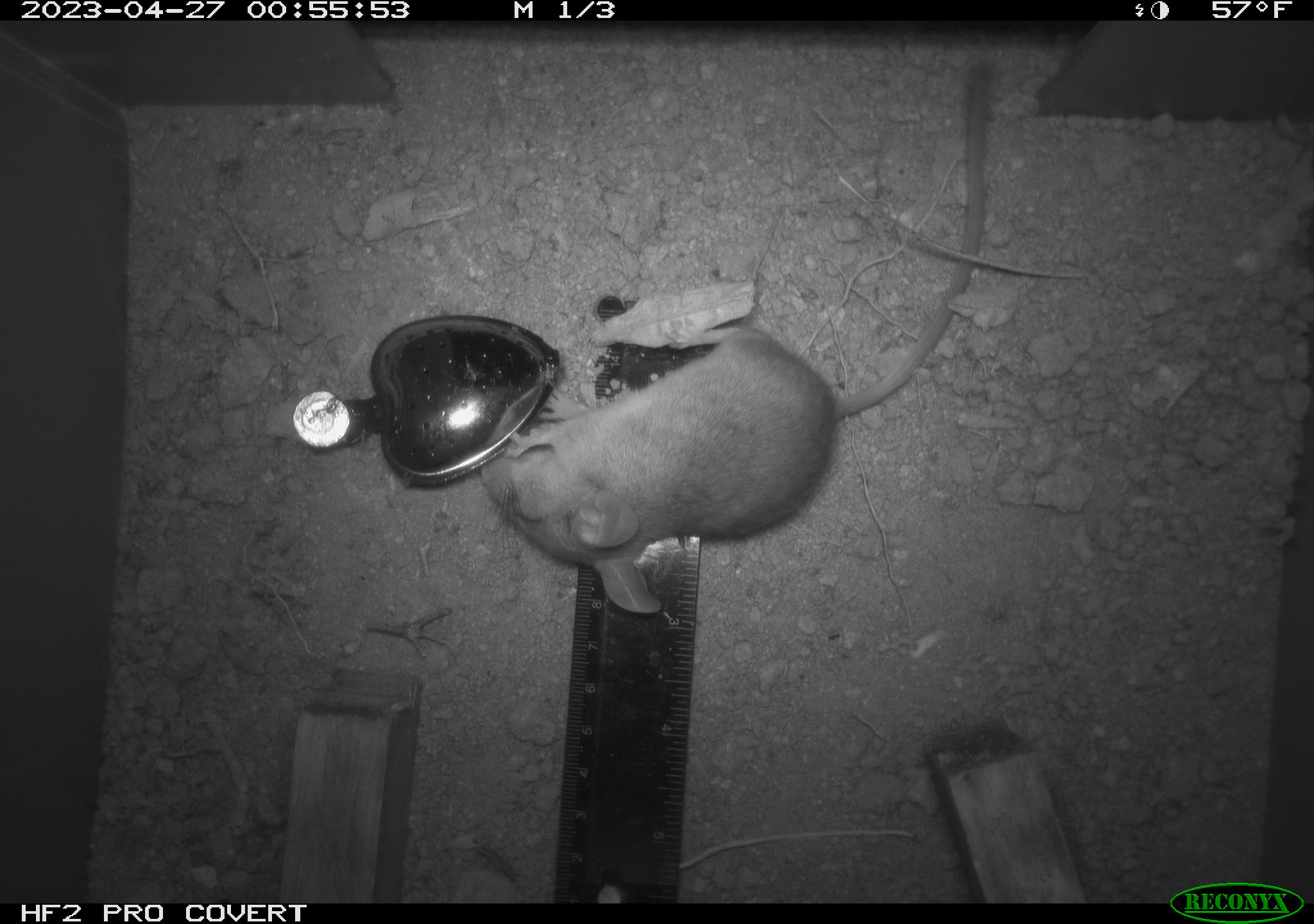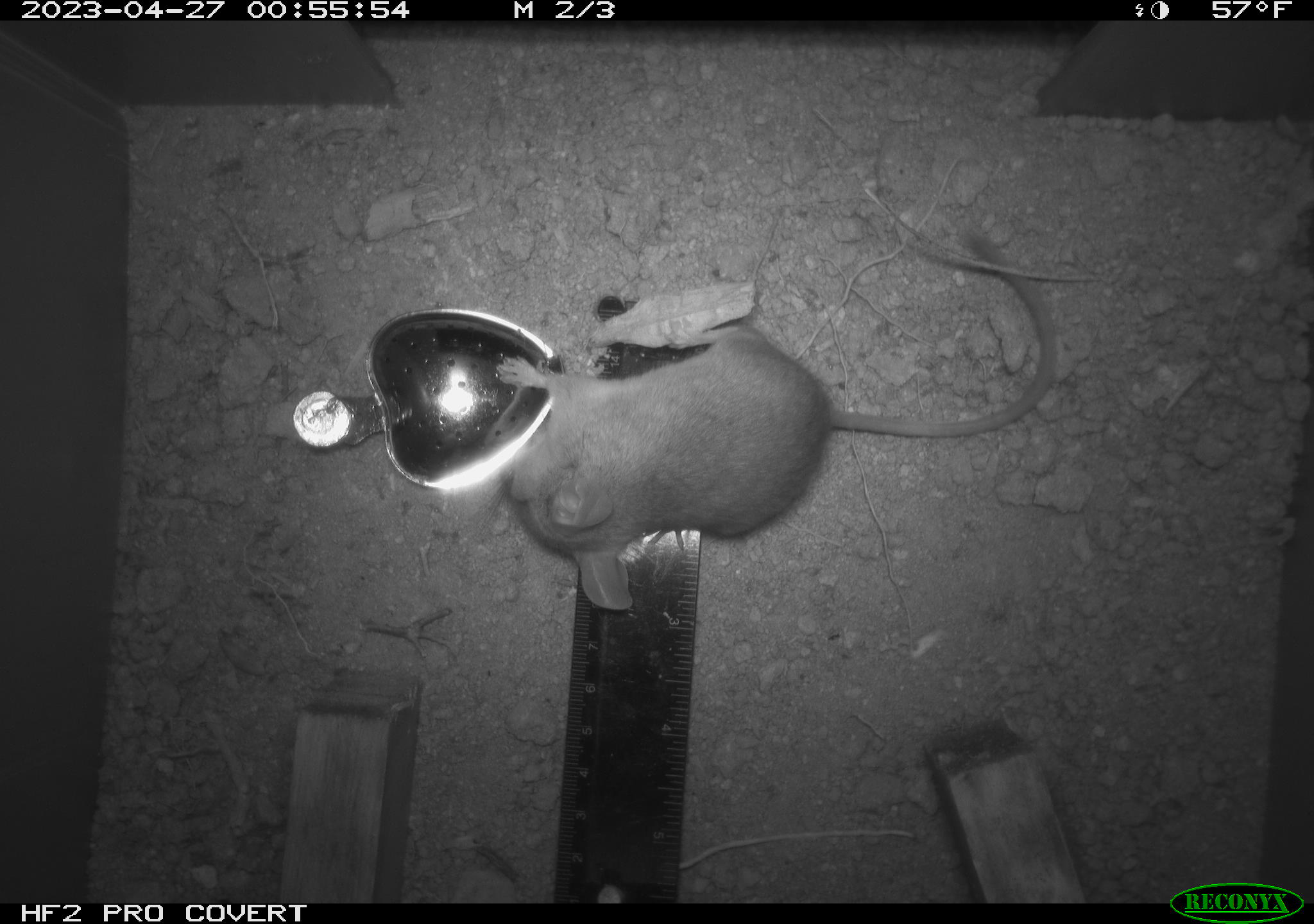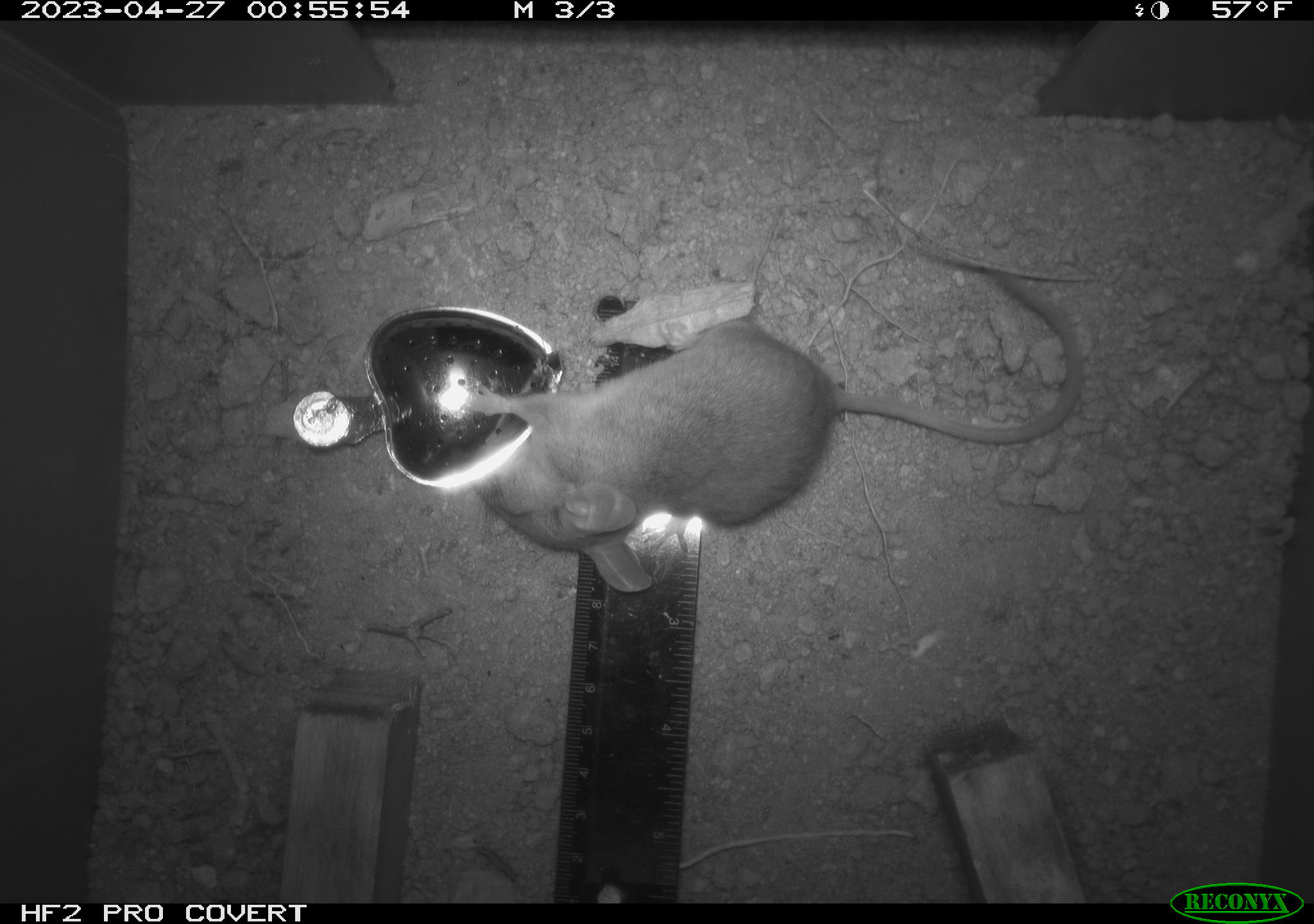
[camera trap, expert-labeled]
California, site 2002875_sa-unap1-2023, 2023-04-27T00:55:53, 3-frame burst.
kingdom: Animalia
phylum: Chordata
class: Mammalia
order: Rodentia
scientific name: Rodentia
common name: mouse species